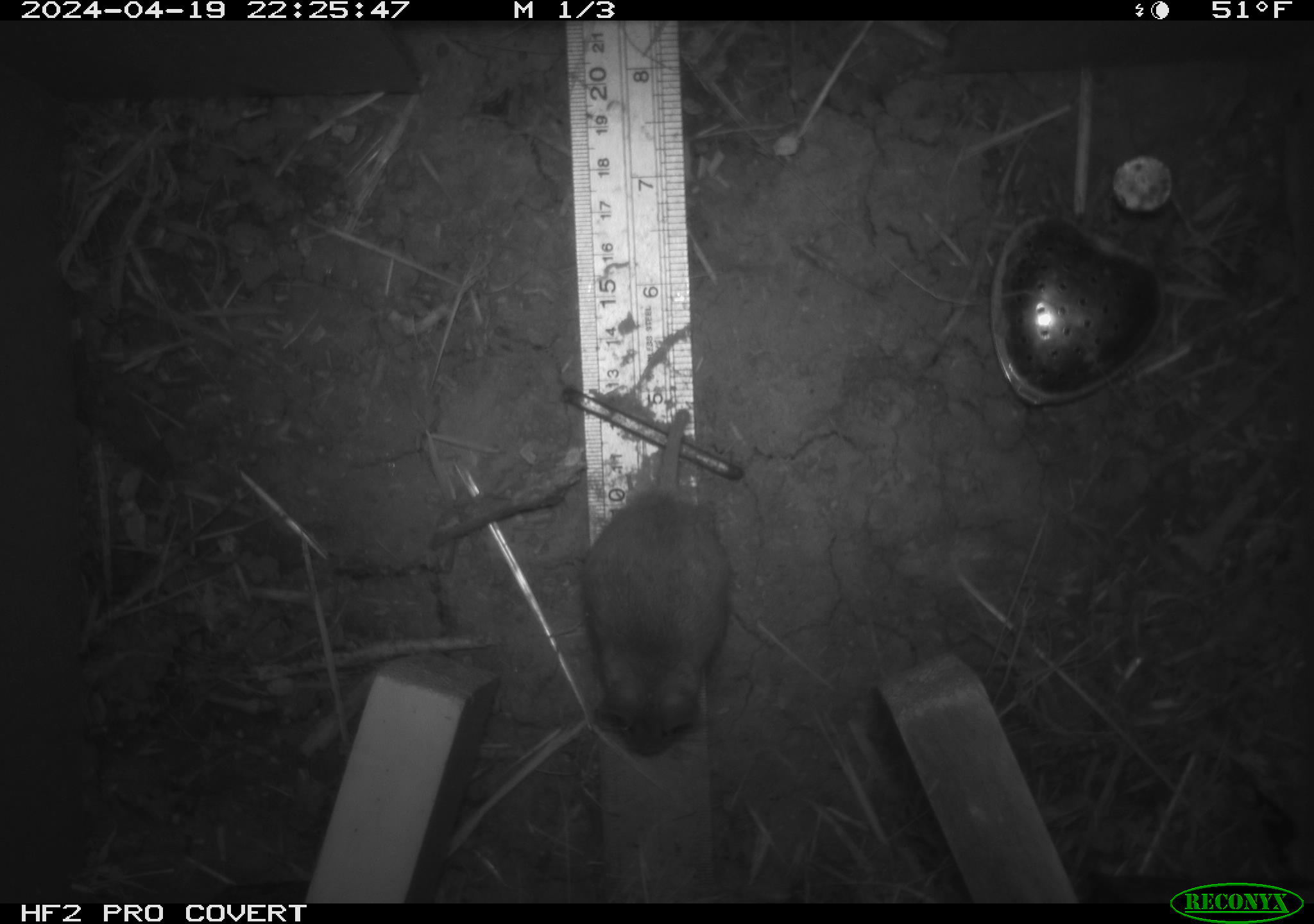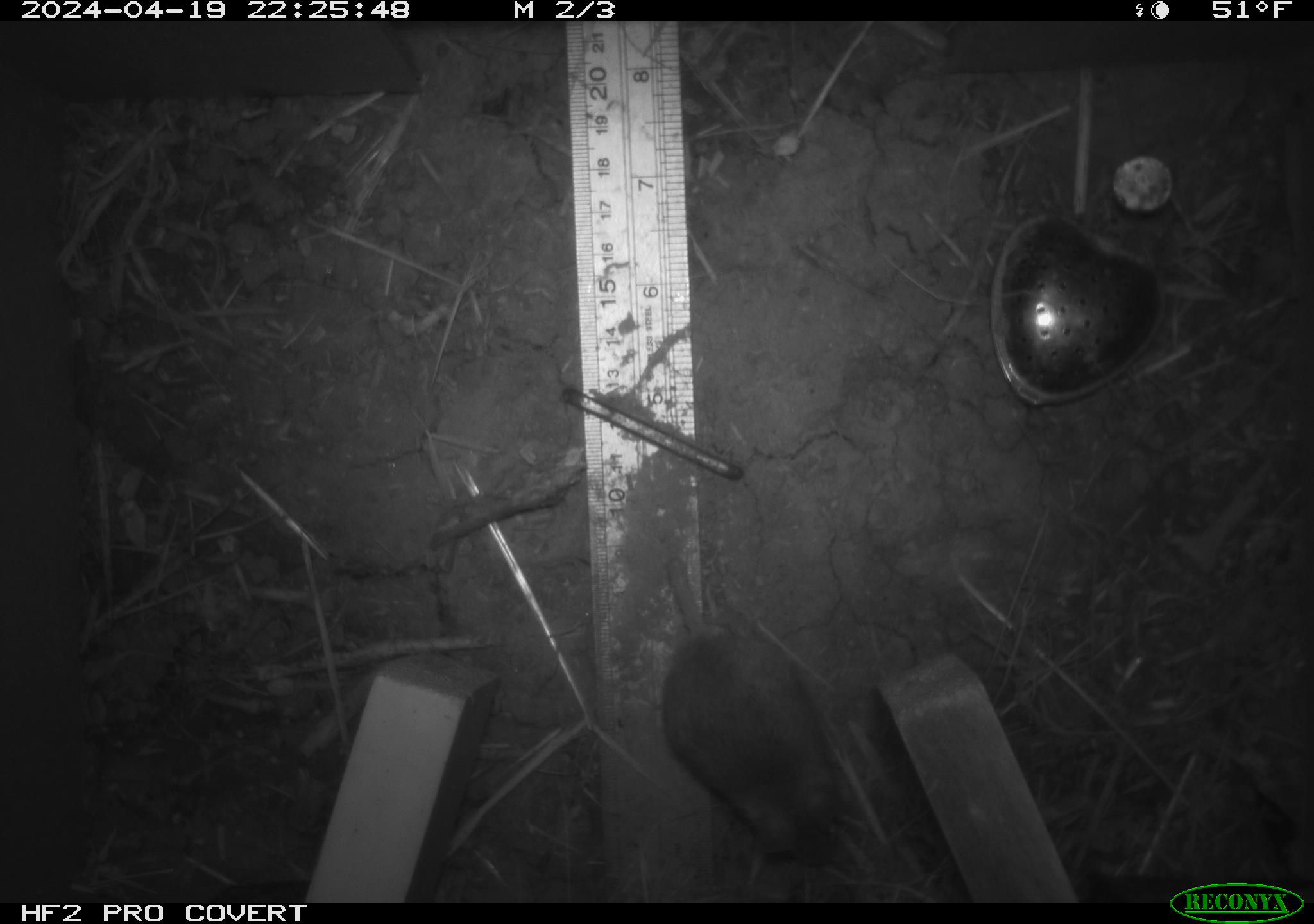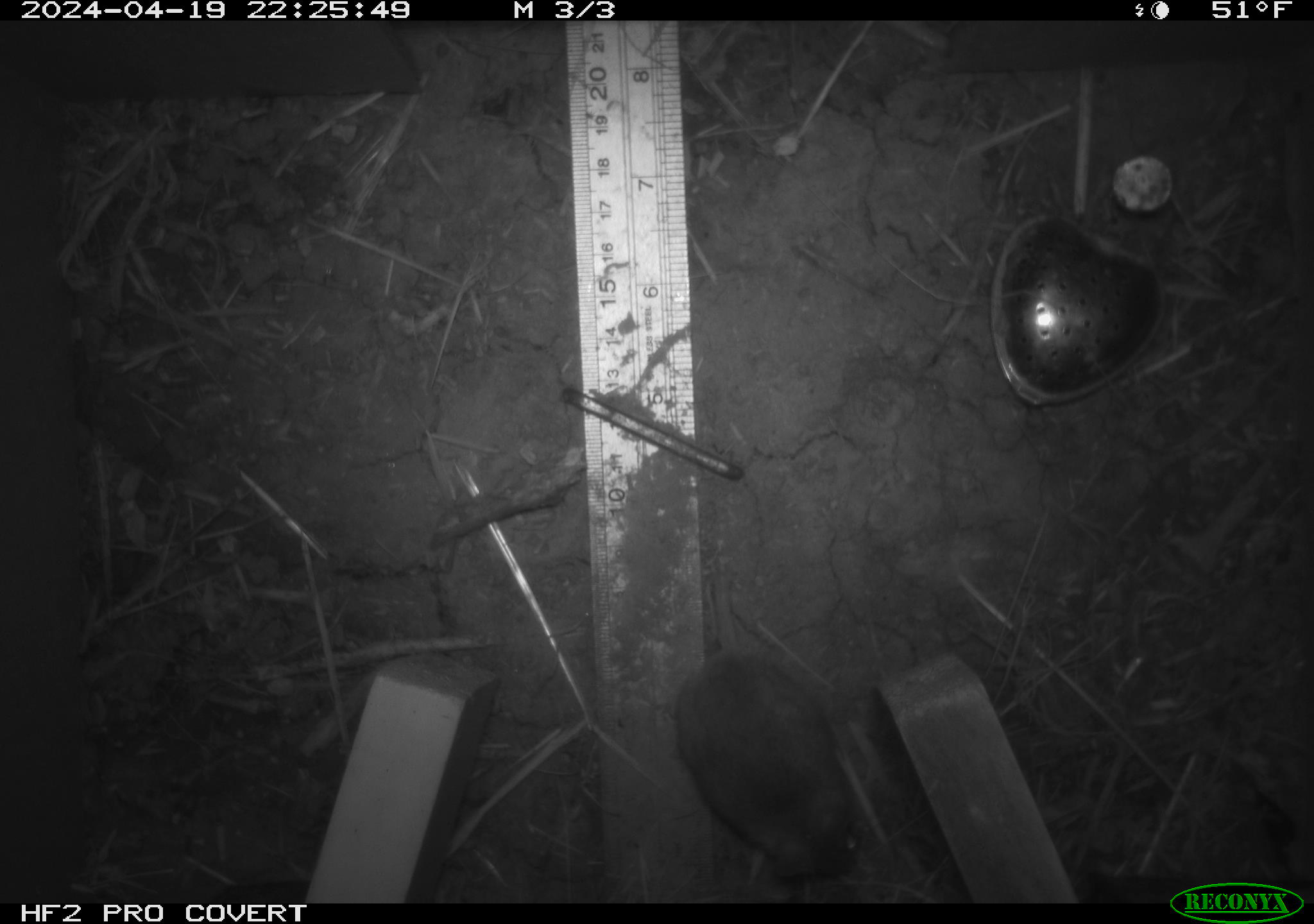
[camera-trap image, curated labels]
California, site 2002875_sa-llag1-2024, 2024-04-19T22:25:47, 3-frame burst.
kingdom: Animalia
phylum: Chordata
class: Mammalia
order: Rodentia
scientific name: Rodentia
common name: mouse species